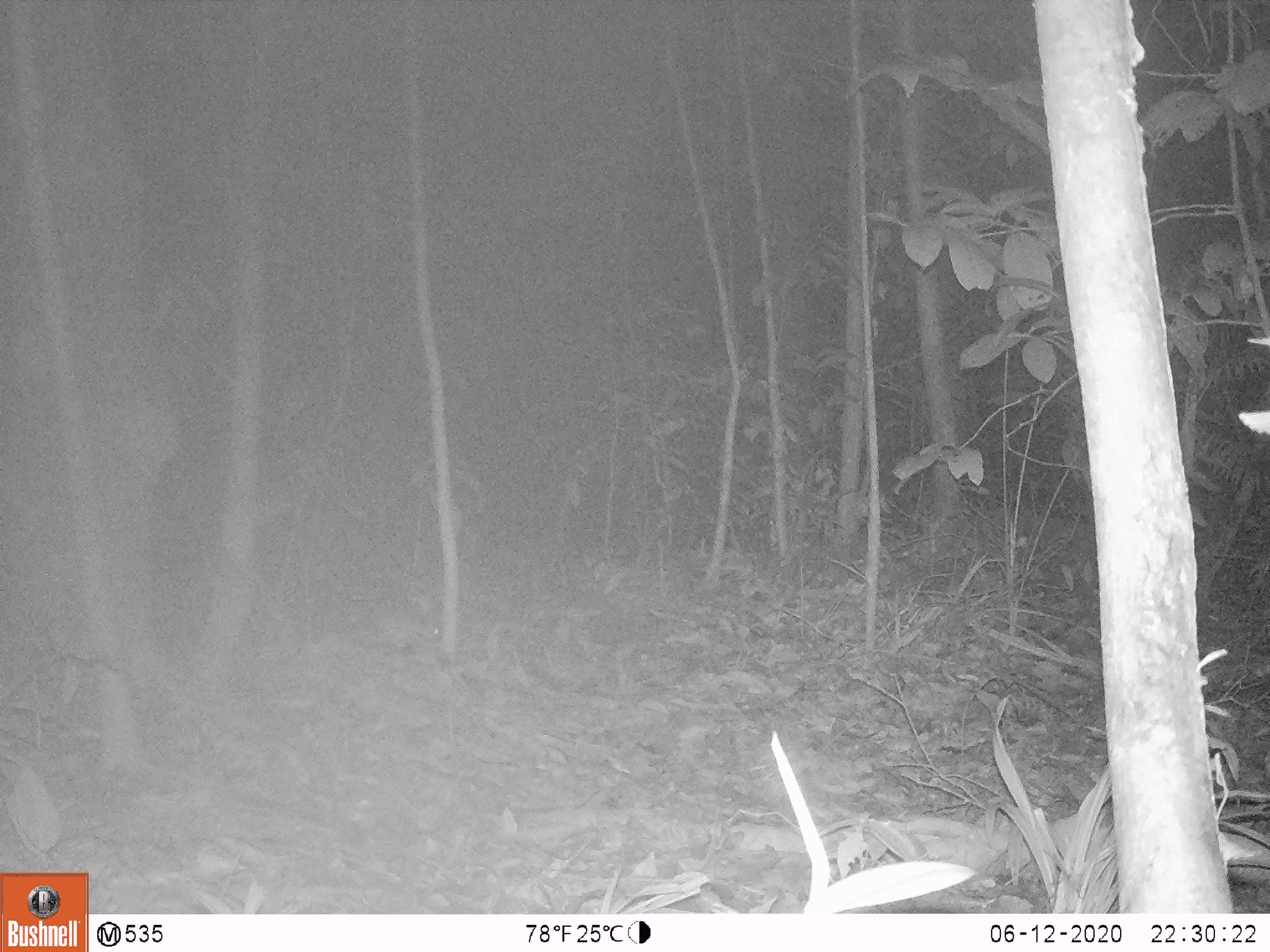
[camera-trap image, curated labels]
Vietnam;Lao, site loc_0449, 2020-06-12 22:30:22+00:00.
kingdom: Animalia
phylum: Chordata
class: Mammalia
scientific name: Mammalia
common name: mammal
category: unidentified small mammal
Unidentified small mammal (mammal) (Mammalia). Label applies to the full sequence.